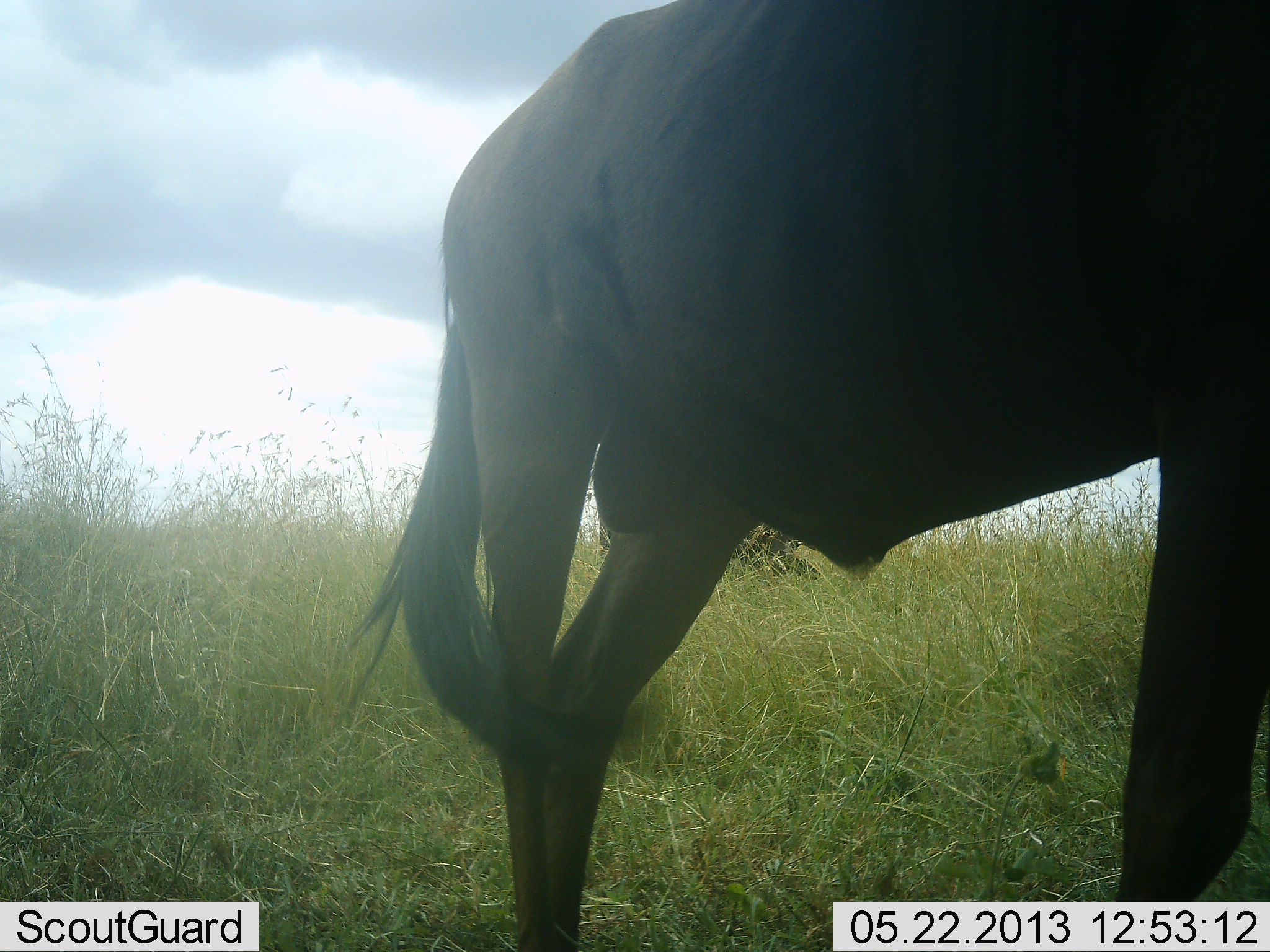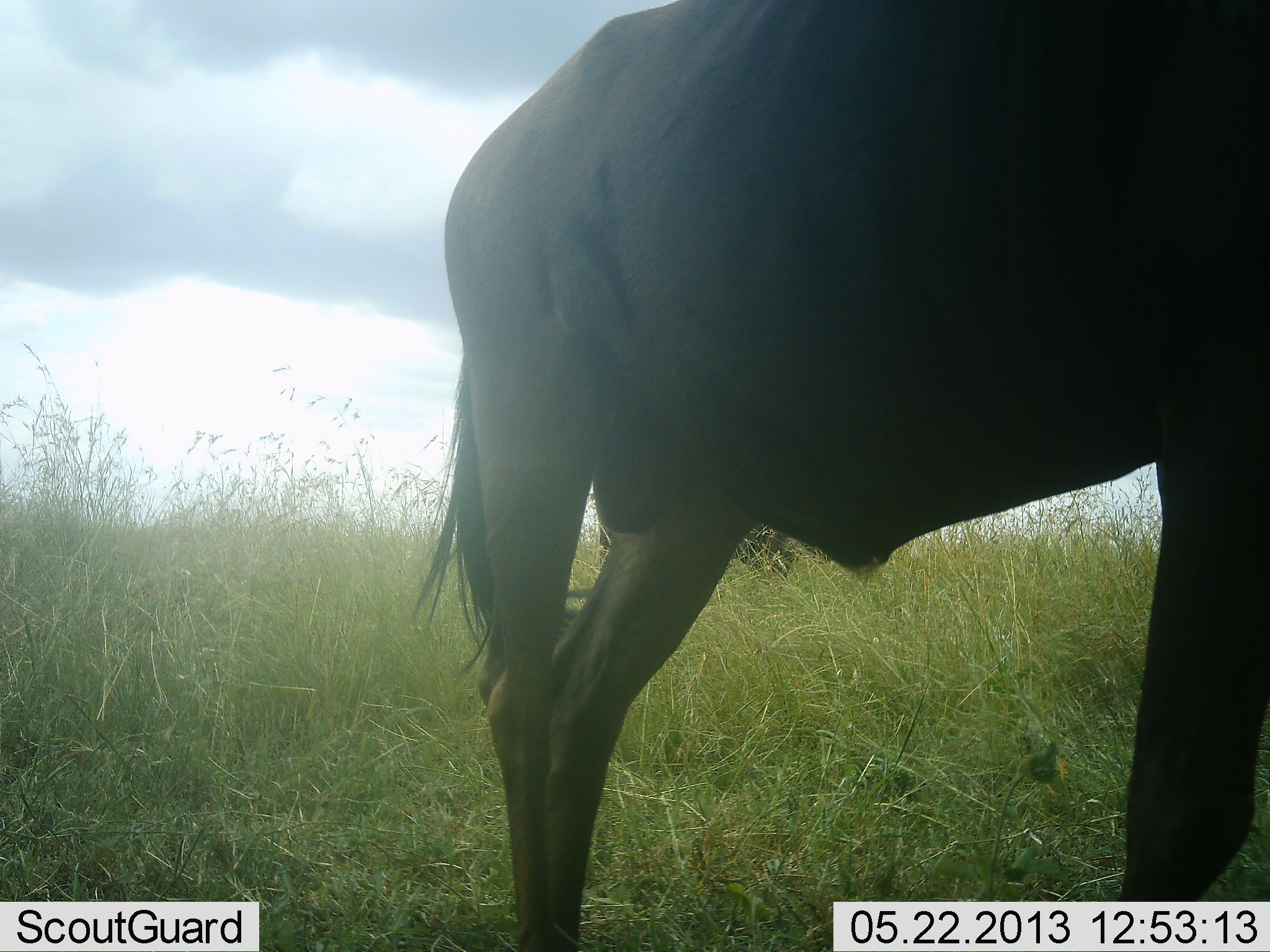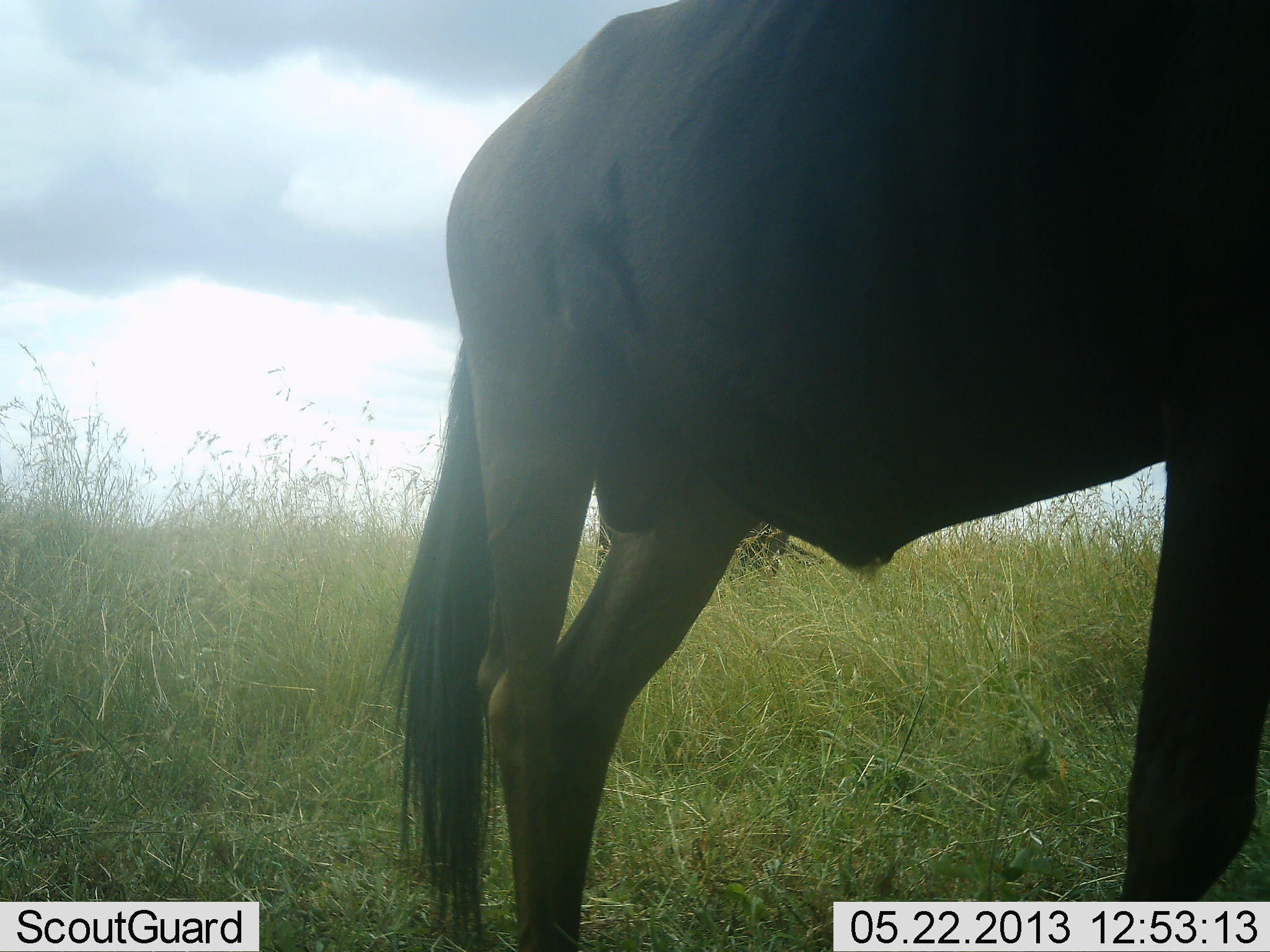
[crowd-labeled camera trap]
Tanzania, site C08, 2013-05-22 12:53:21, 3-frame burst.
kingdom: Animalia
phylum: Chordata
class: Mammalia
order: Artiodactyla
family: Bovidae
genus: Connochaetes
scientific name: Connochaetes taurinus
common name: blue wildebeest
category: wildebeest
Wildebeest (blue wildebeest) (Connochaetes taurinus), count 1. Behavior (volunteer vote fractions): standing 95%, resting 0%, moving 5%, interacting 0%. Young present (vote fraction): 0%. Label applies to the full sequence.